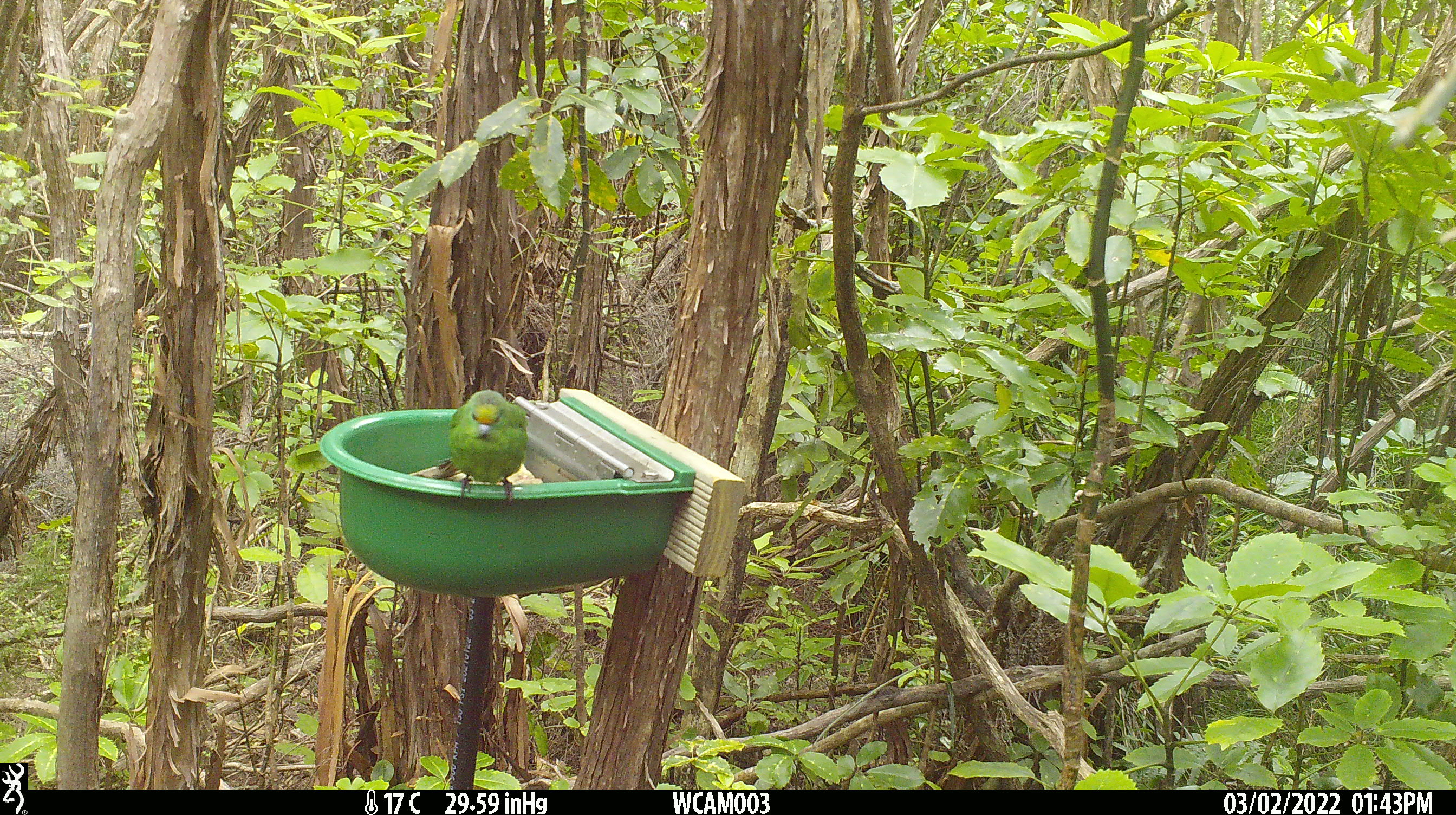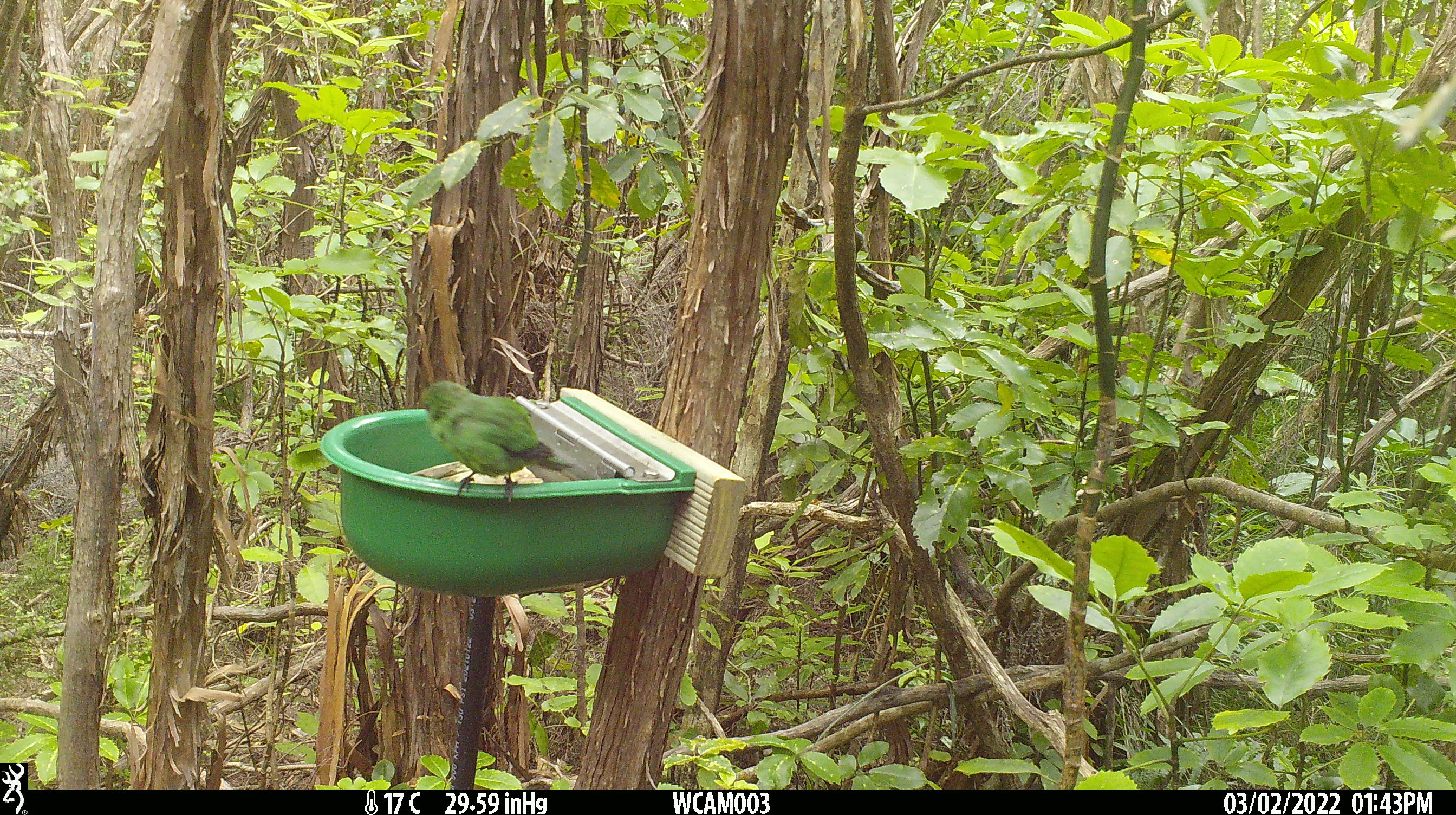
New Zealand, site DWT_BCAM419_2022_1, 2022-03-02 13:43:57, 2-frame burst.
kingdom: Animalia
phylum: Chordata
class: Aves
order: Psittaciformes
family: Psittaculidae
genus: Cyanoramphus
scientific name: Cyanoramphus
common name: parakeet